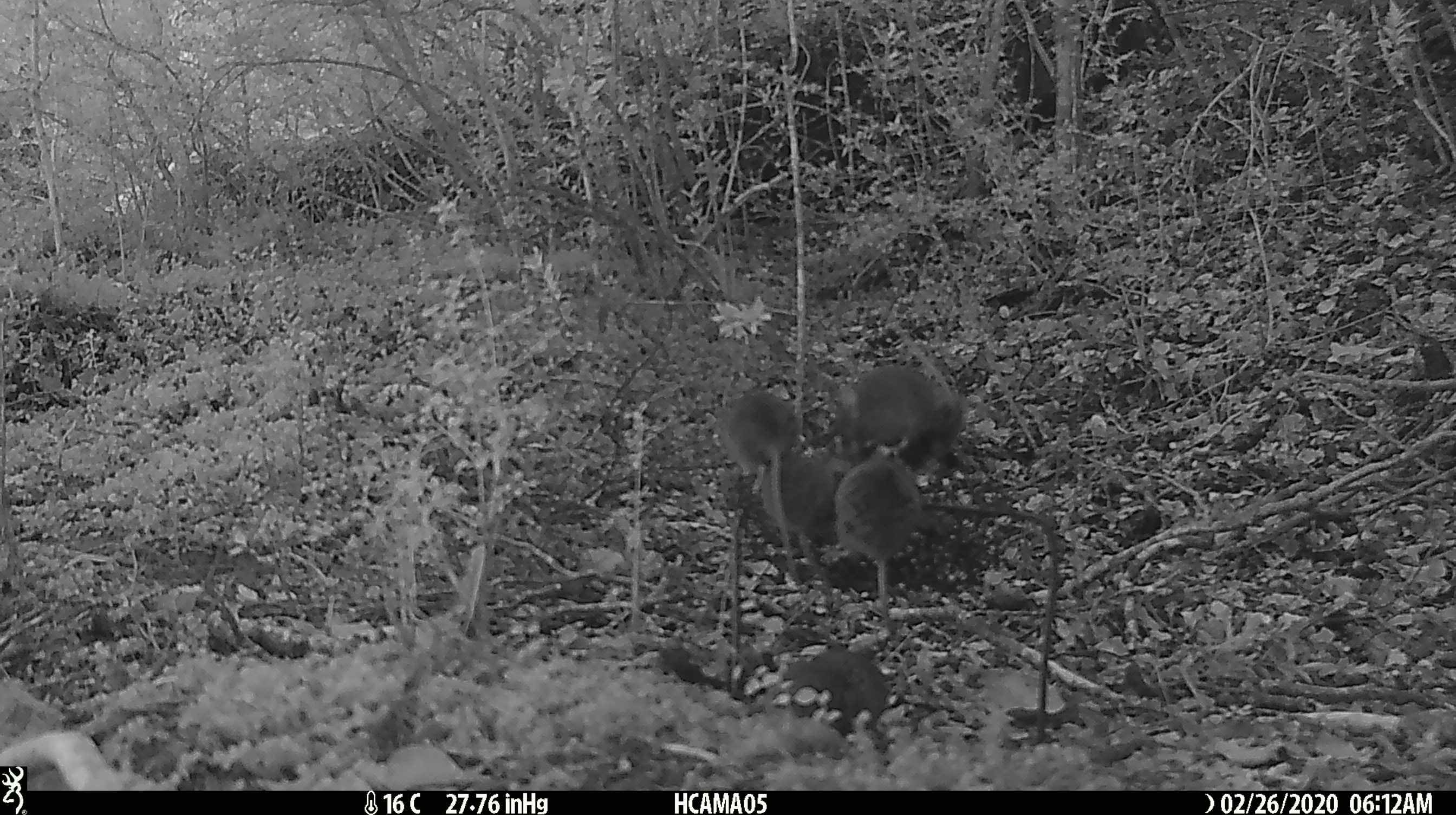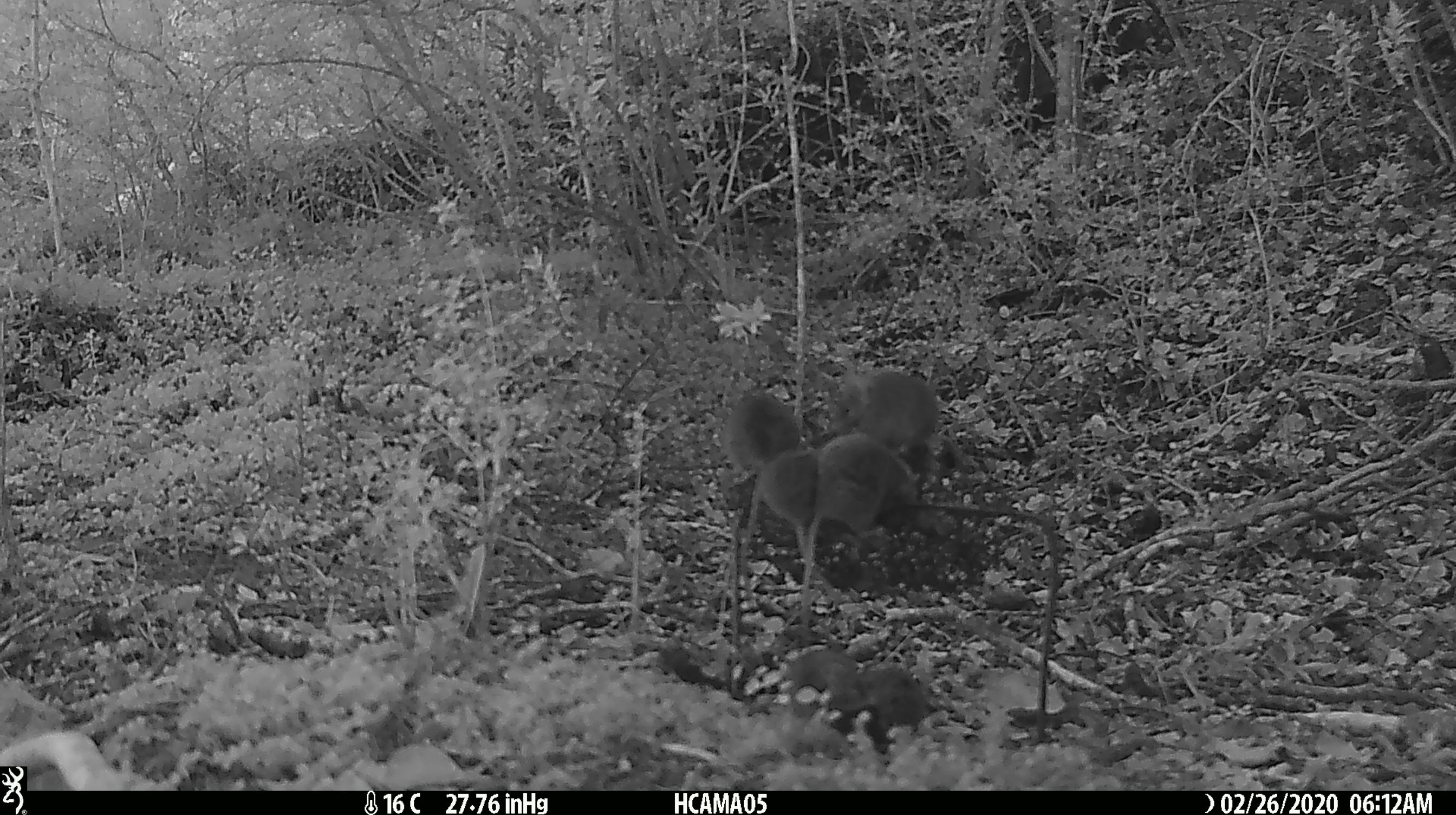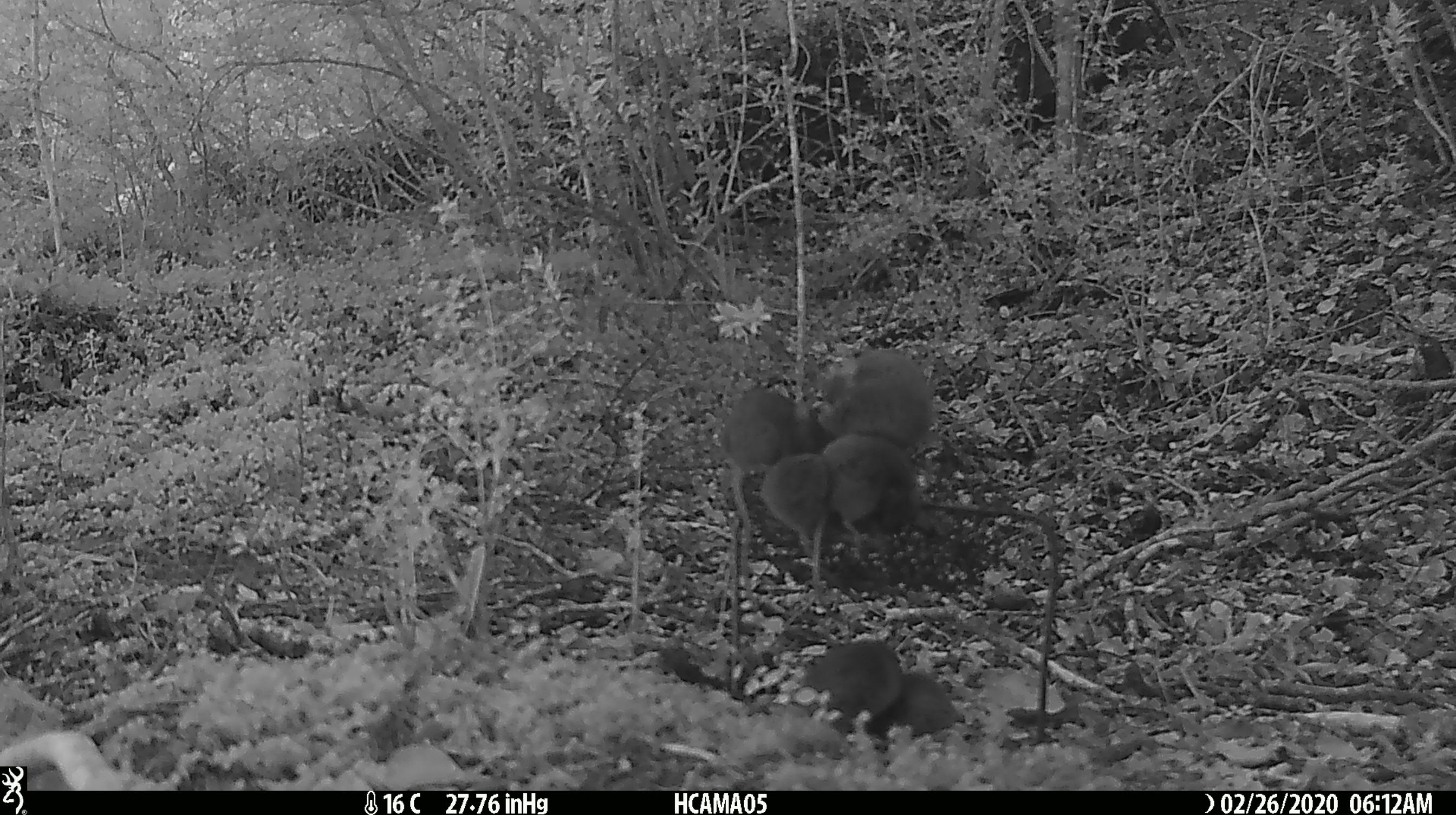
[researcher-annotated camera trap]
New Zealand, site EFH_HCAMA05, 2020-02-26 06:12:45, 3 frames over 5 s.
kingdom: Animalia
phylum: Chordata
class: Mammalia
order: Rodentia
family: Muridae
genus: Mus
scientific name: Mus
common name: mouse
Mouse (Mus).